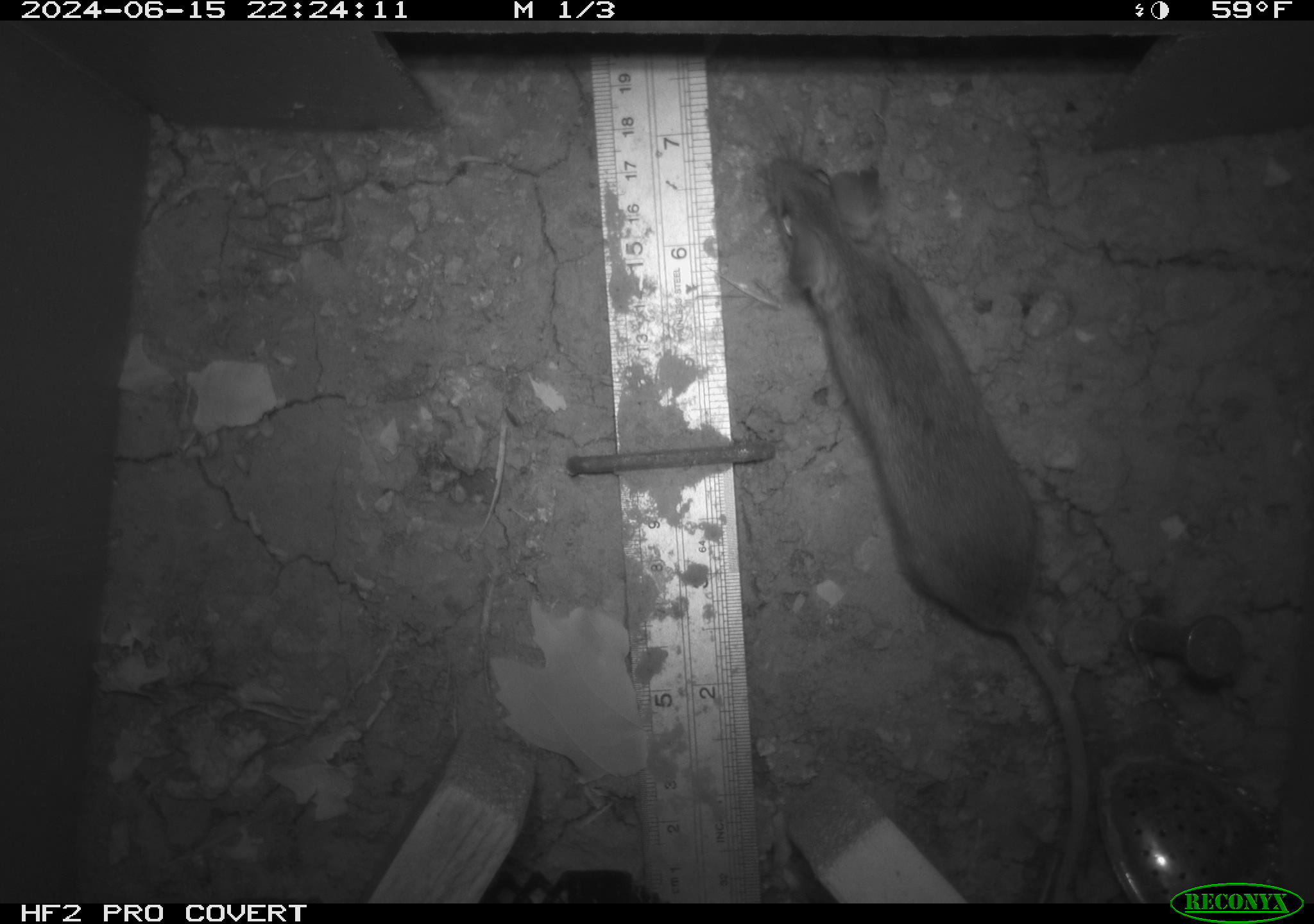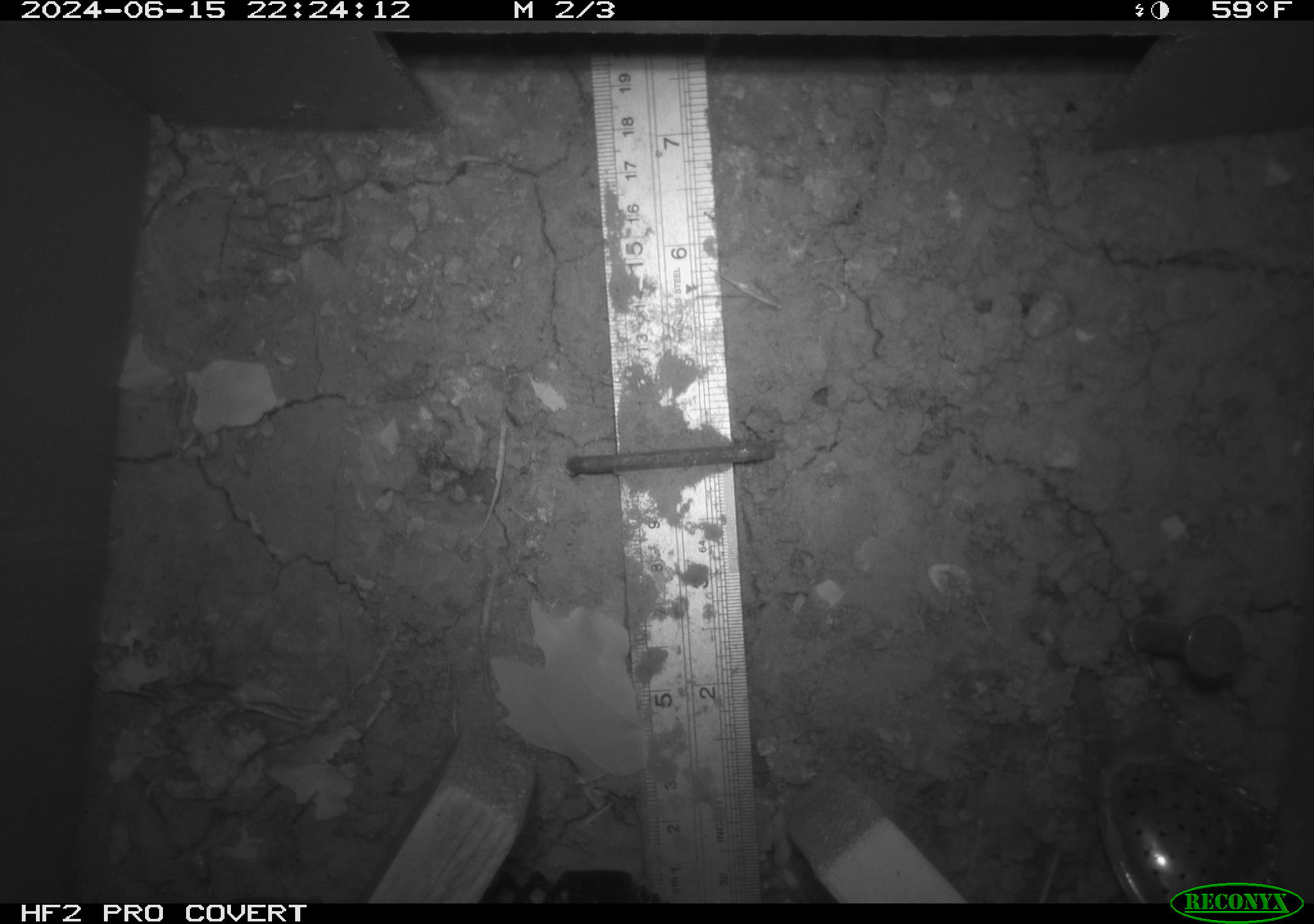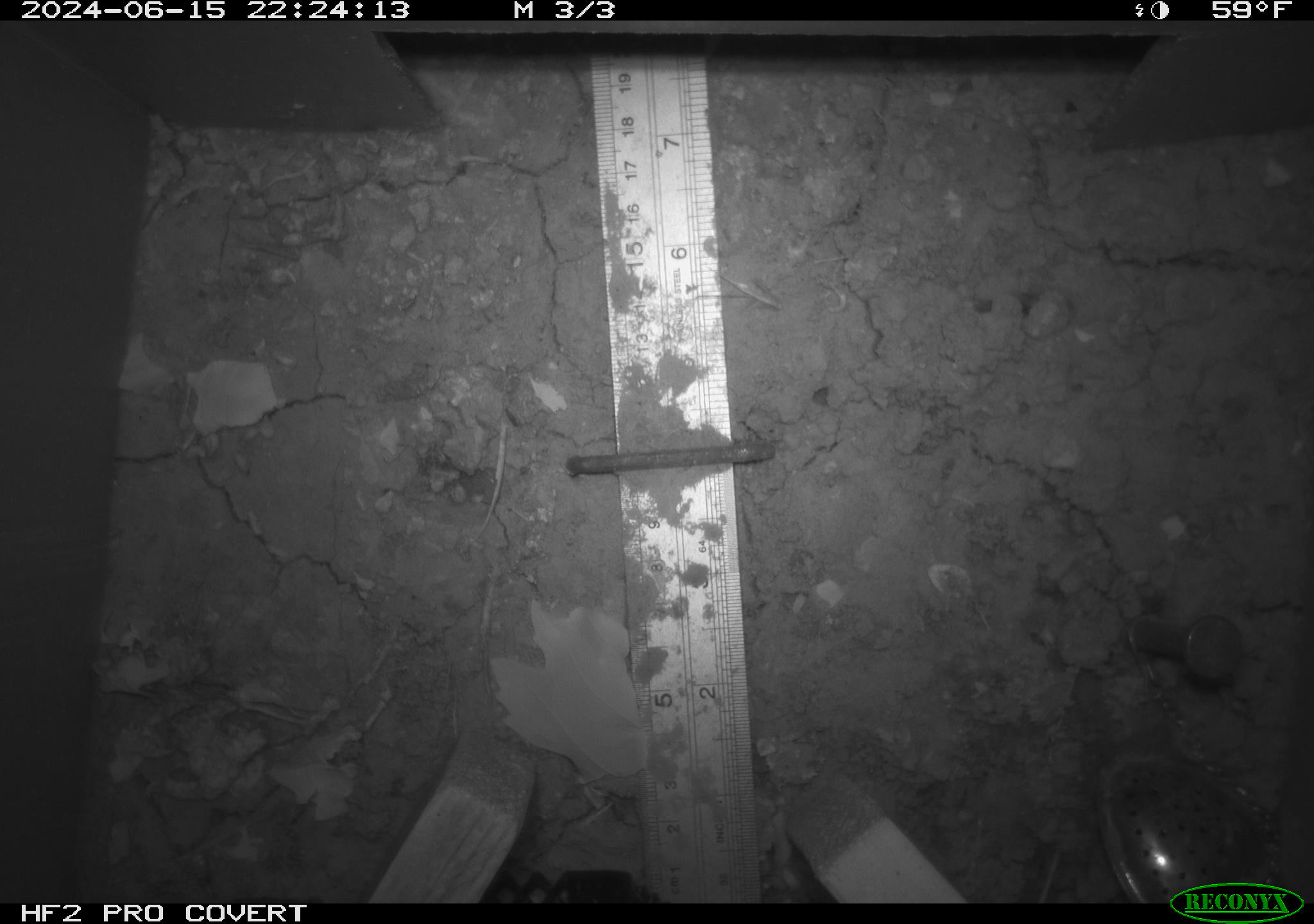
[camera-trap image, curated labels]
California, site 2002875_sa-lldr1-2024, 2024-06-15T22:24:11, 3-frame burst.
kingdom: Animalia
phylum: Chordata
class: Mammalia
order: Rodentia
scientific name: Rodentia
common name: rodent